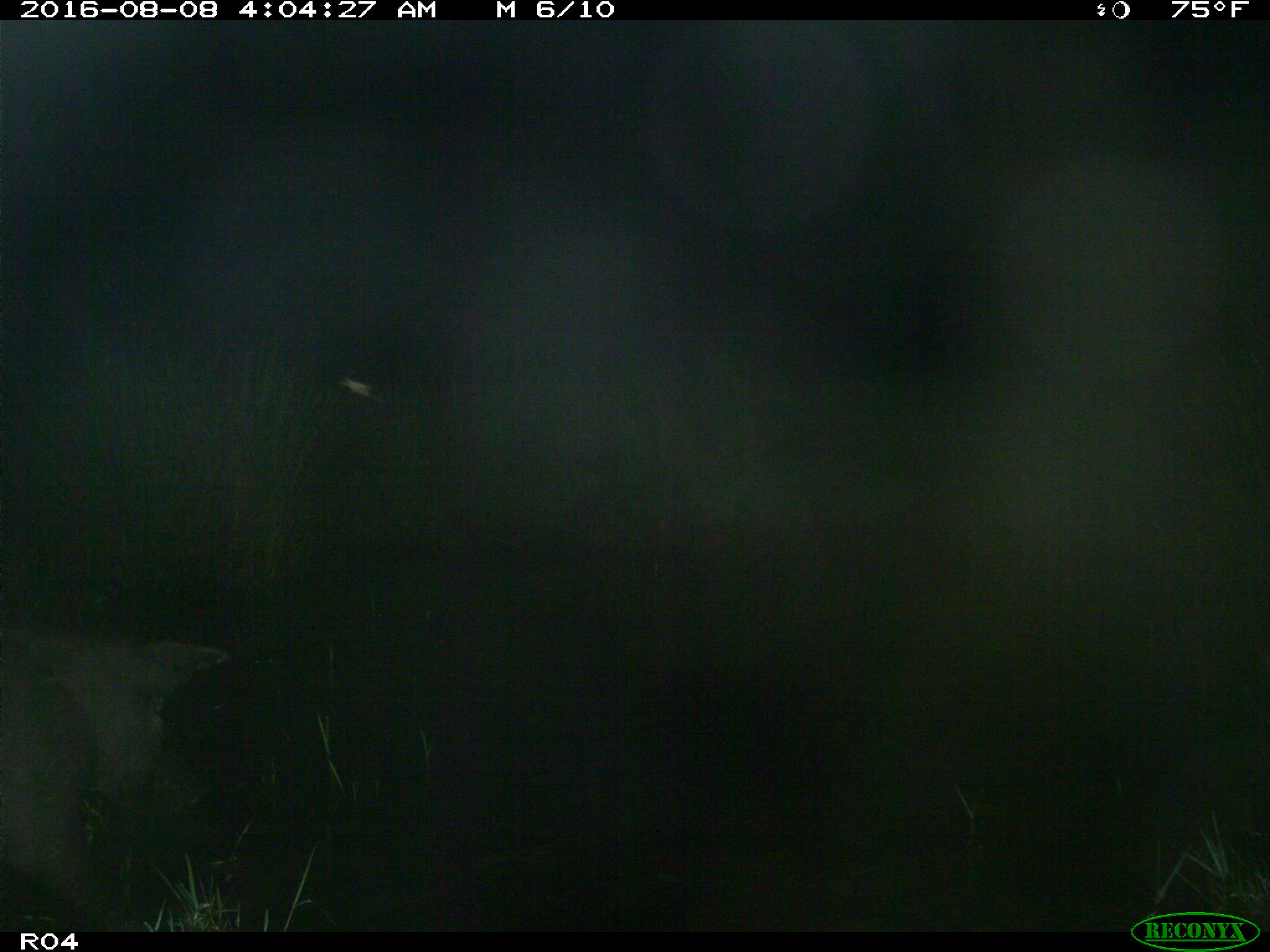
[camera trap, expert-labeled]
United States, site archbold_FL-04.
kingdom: Animalia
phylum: Chordata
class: Mammalia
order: Artiodactyla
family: Suidae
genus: Sus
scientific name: Sus scrofa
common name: wild boar